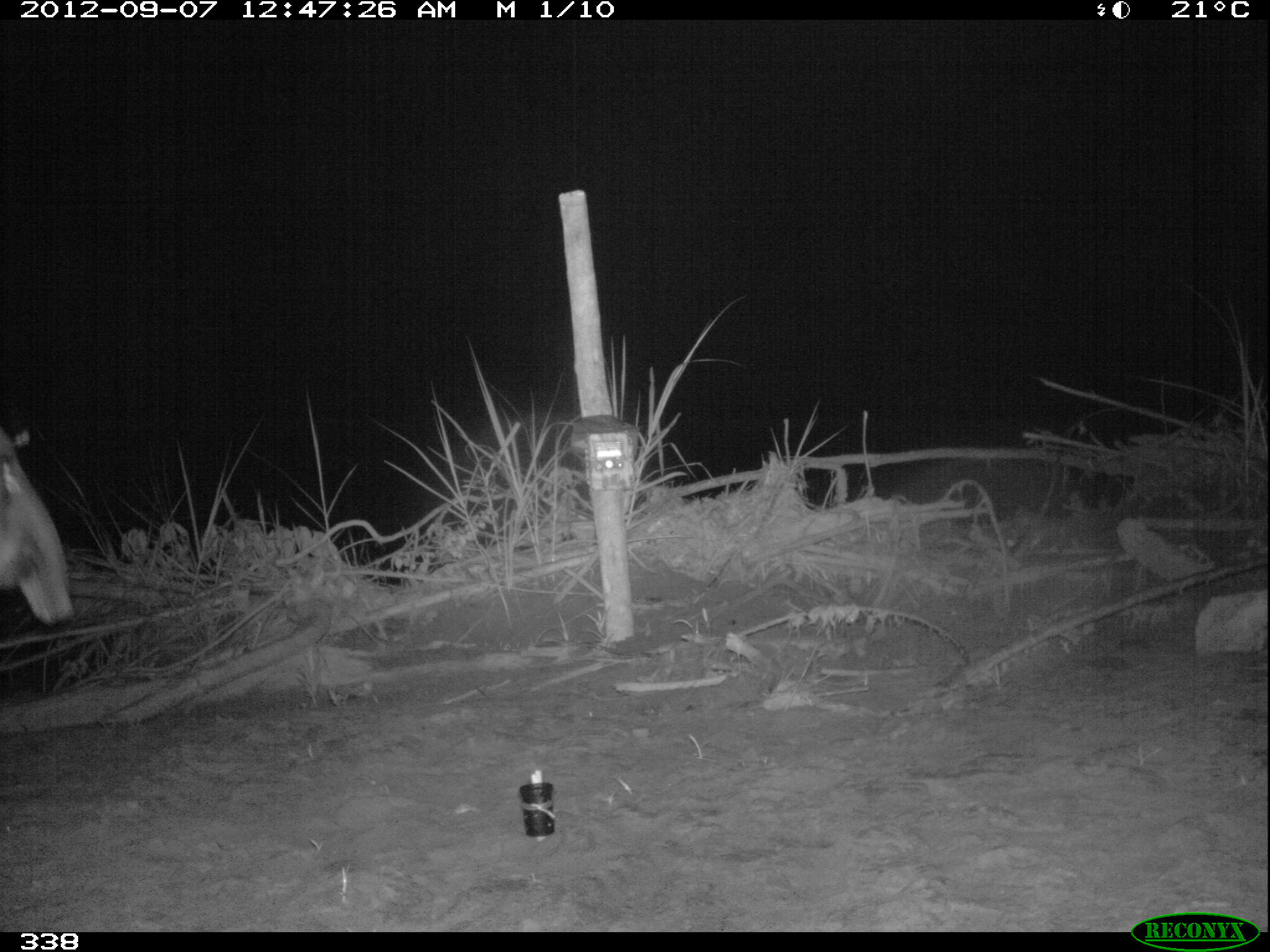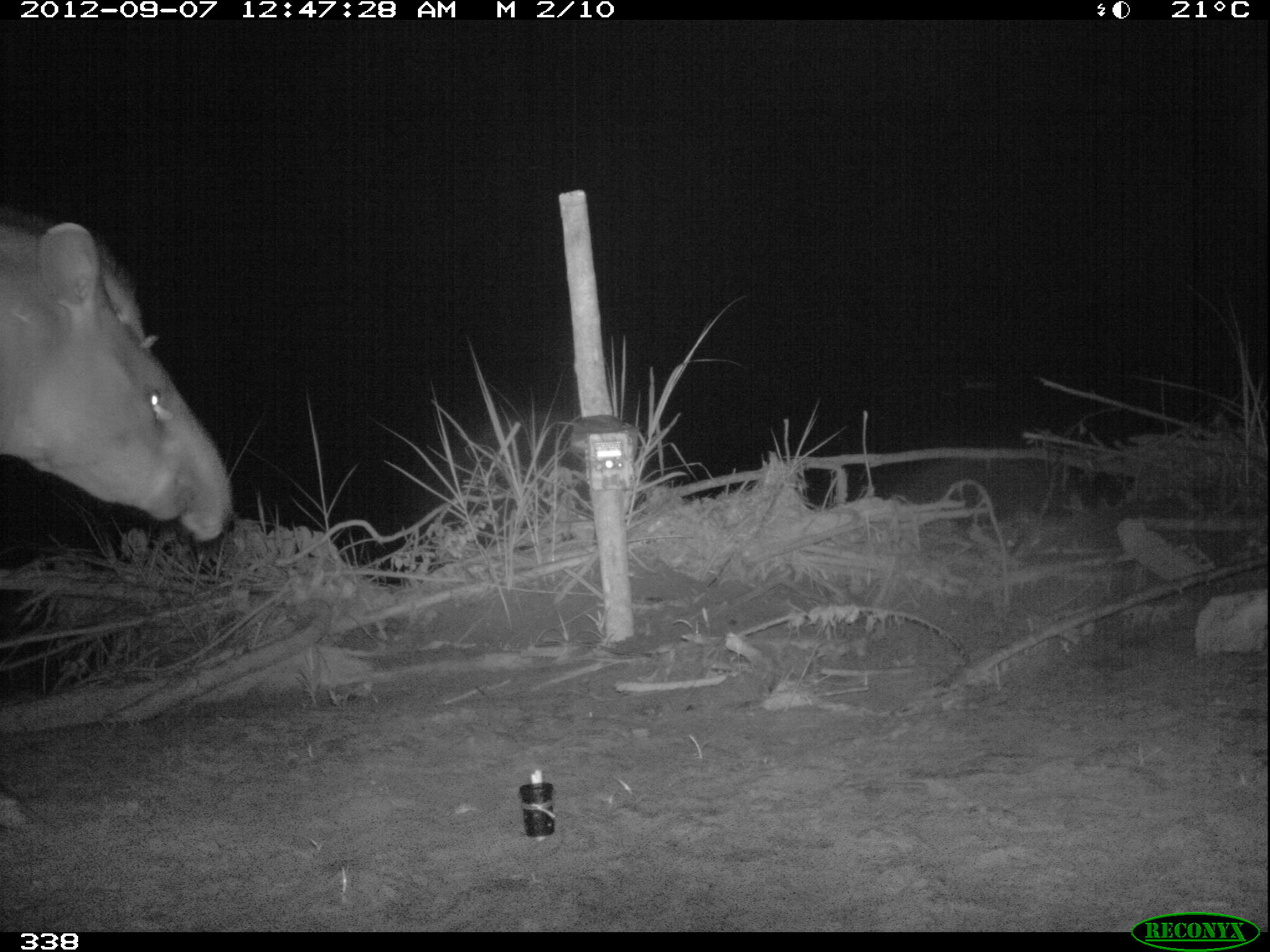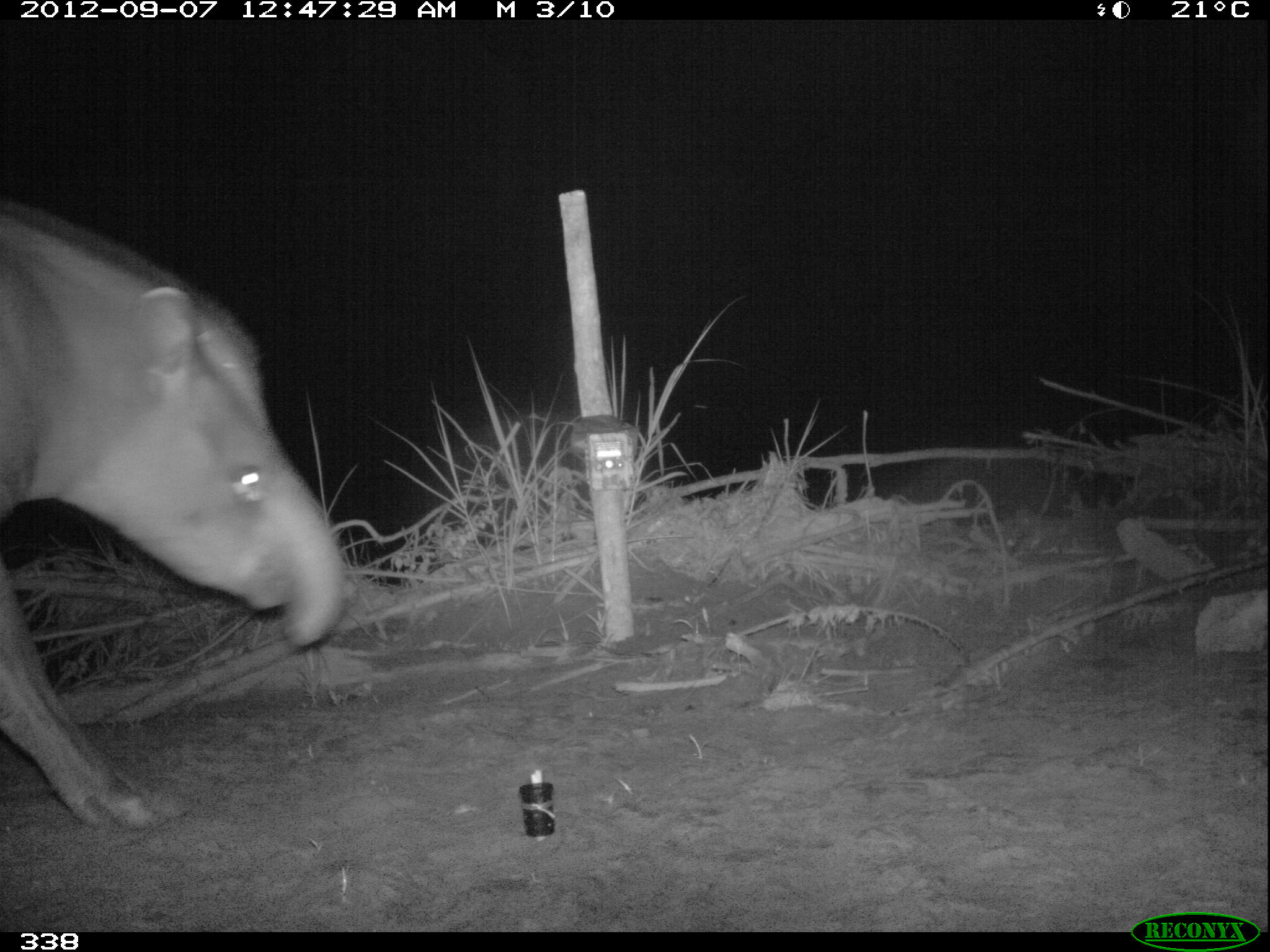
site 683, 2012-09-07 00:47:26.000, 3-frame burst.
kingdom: Animalia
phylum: Chordata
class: Mammalia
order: Perissodactyla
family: Tapiridae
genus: Tapirus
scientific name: Tapirus terrestris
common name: south american tapir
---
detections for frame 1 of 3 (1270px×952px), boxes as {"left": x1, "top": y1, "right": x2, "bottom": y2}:
tapirus terrestris: {"left": 1, "top": 430, "right": 75, "bottom": 622}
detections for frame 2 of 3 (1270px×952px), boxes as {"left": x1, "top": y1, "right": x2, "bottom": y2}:
tapirus terrestris: {"left": 2, "top": 207, "right": 231, "bottom": 539}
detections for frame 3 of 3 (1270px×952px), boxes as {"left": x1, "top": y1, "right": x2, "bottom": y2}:
tapirus terrestris: {"left": 1, "top": 197, "right": 347, "bottom": 832}